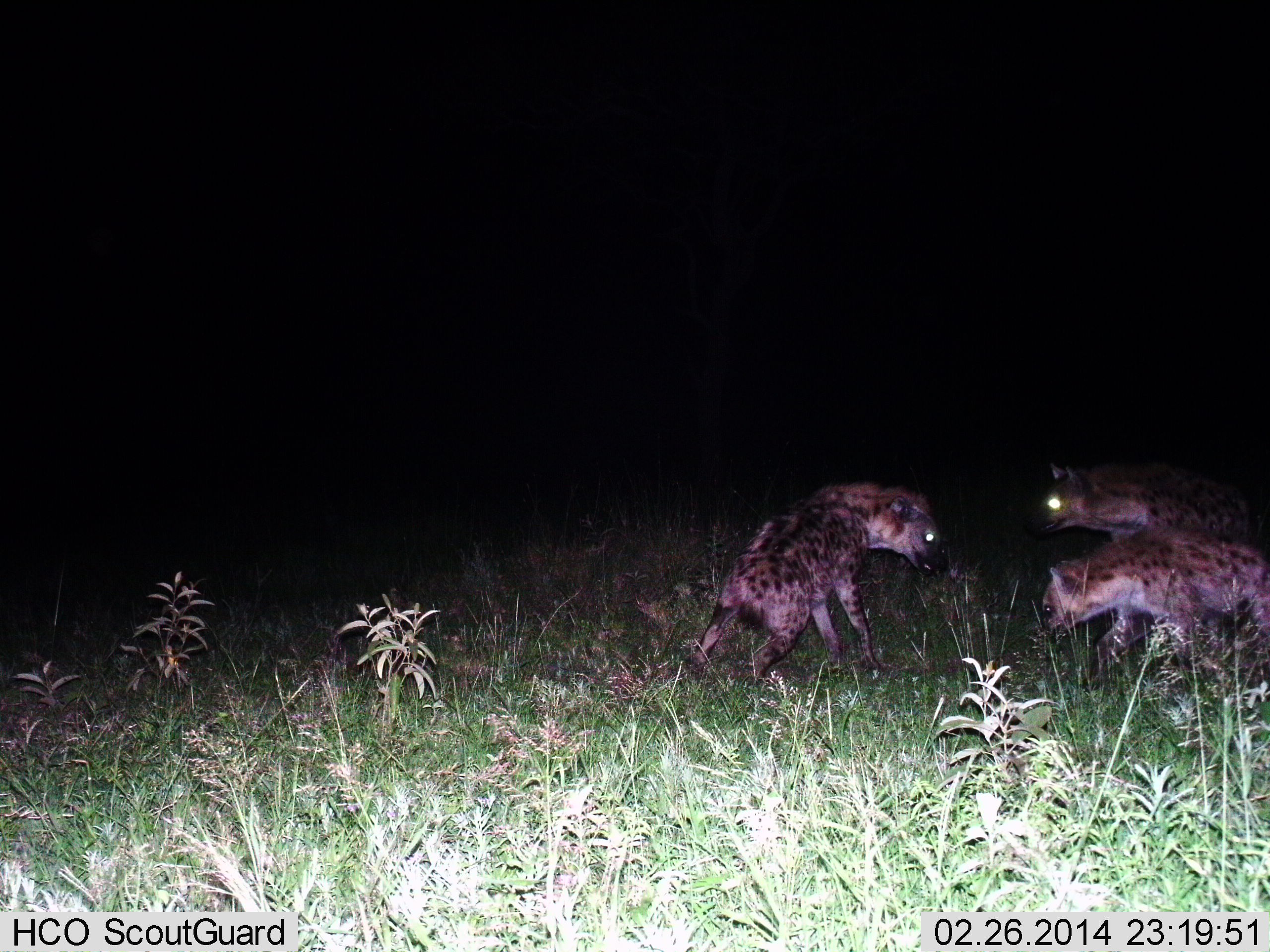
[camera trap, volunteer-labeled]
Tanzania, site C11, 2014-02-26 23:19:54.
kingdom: Animalia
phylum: Chordata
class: Mammalia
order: Carnivora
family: Hyaenidae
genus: Crocuta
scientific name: Crocuta crocuta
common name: spotted hyena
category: hyenaspotted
Hyenaspotted (spotted hyena) (Crocuta crocuta), count 3. Behavior (volunteer vote fractions): standing 60%, resting 0%, moving 10%, interacting 40%. Young present (vote fraction): 0%. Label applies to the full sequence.